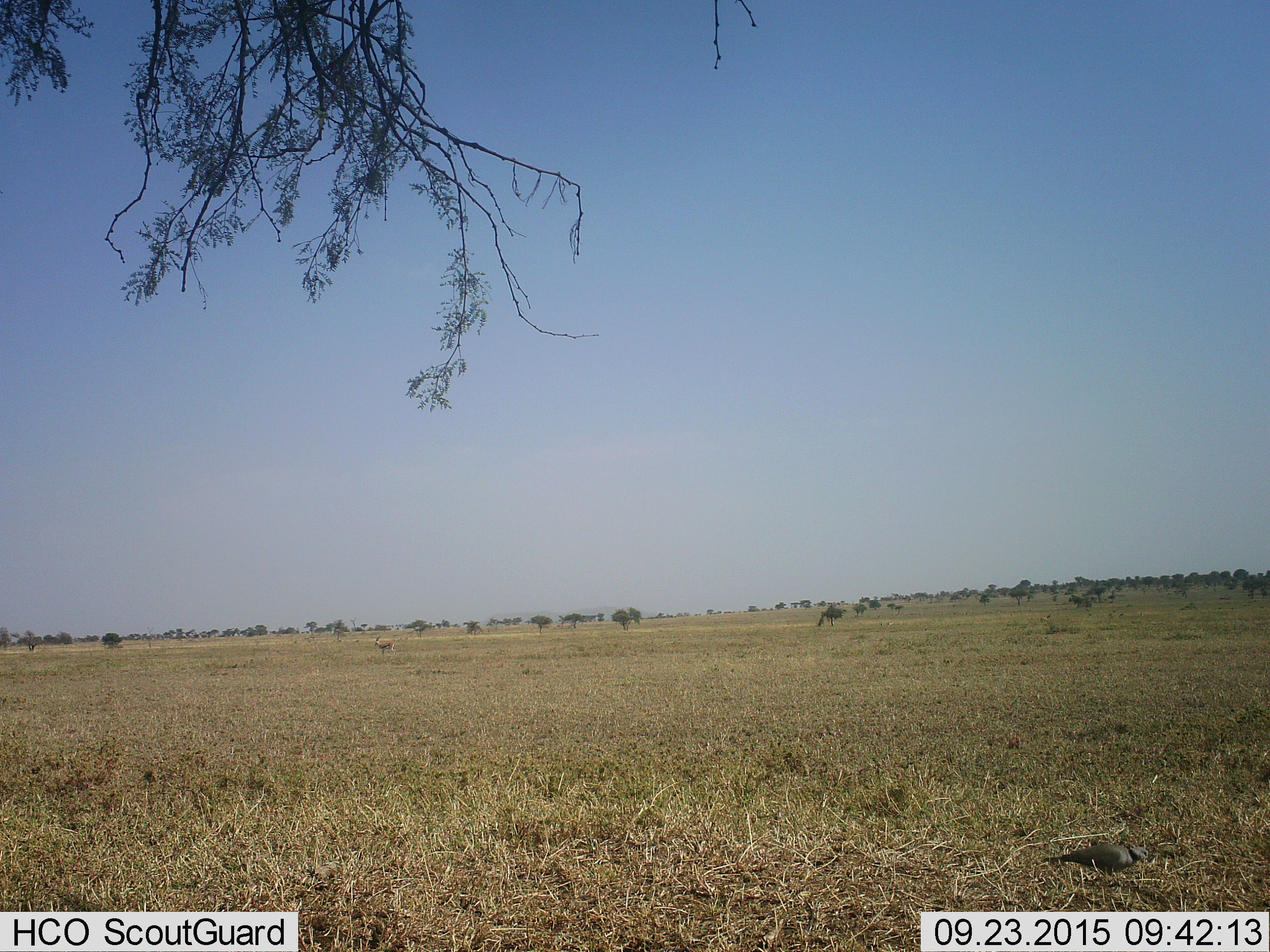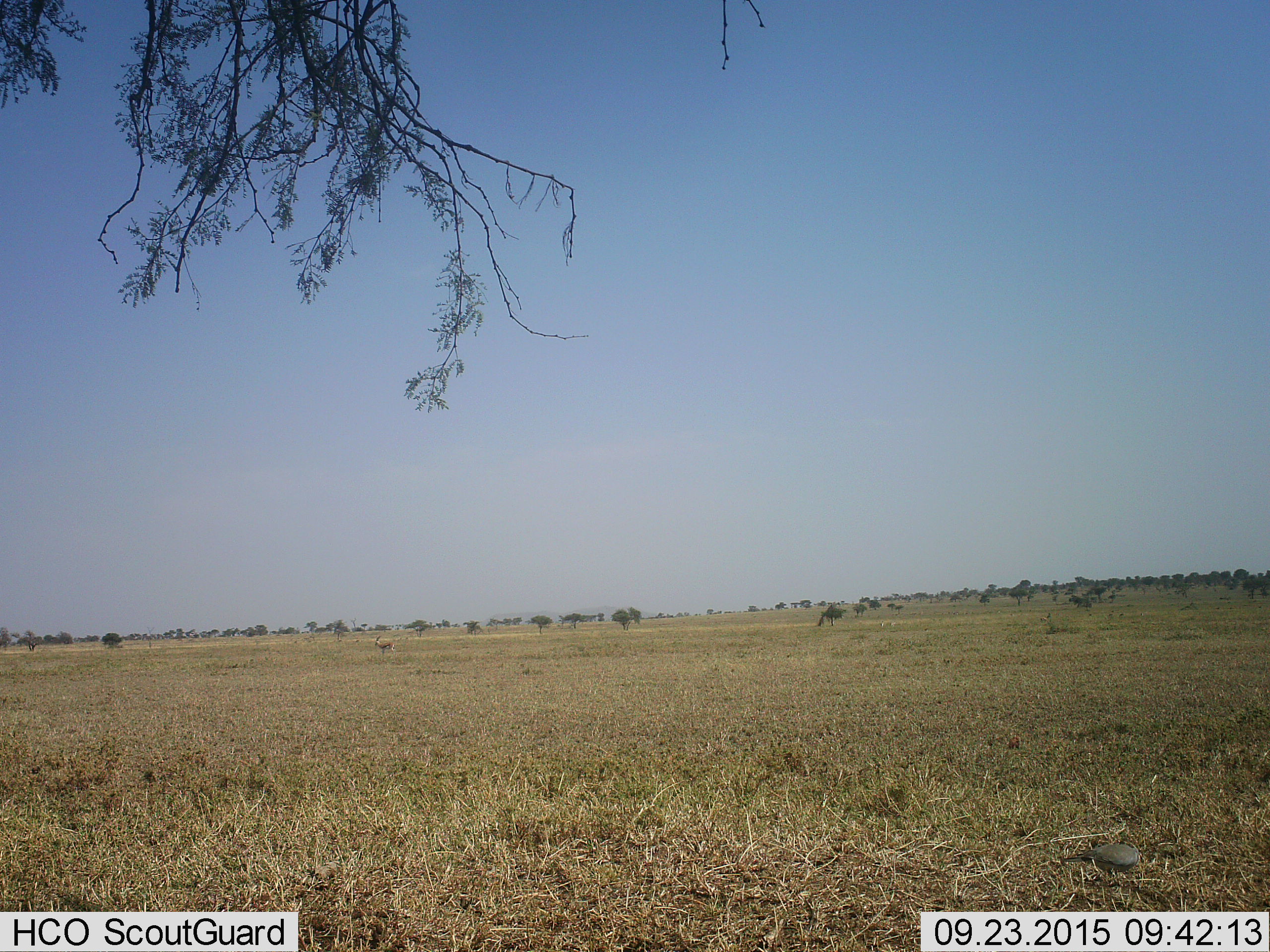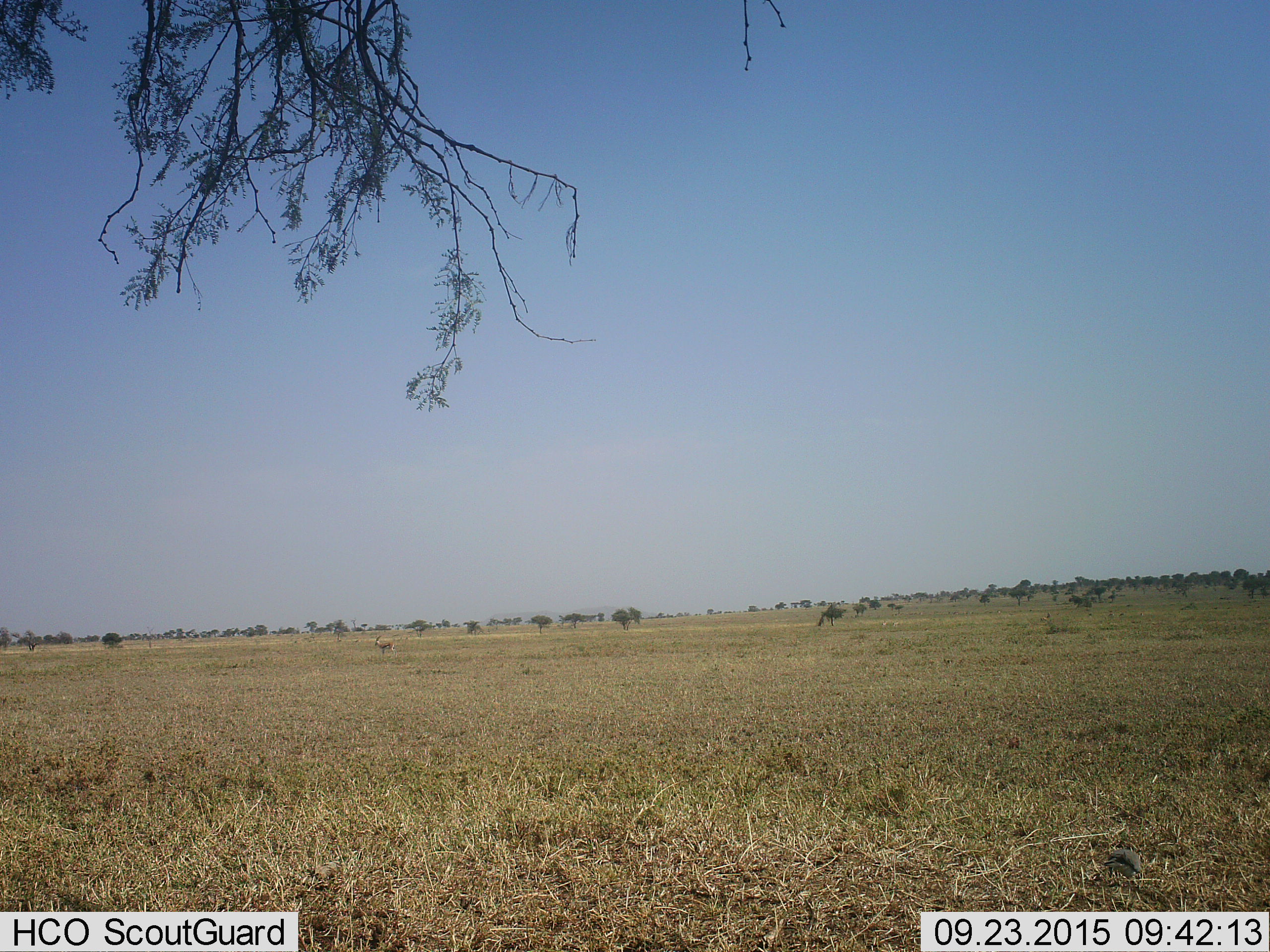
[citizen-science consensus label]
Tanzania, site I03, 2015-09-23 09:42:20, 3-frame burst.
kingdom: Animalia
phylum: Chordata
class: Mammalia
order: Artiodactyla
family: Bovidae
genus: Eudorcas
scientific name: Eudorcas thomsonii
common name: thomson's gazelle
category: gazellethomsons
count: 1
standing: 83%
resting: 0%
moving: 33%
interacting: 0%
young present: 0%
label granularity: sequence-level